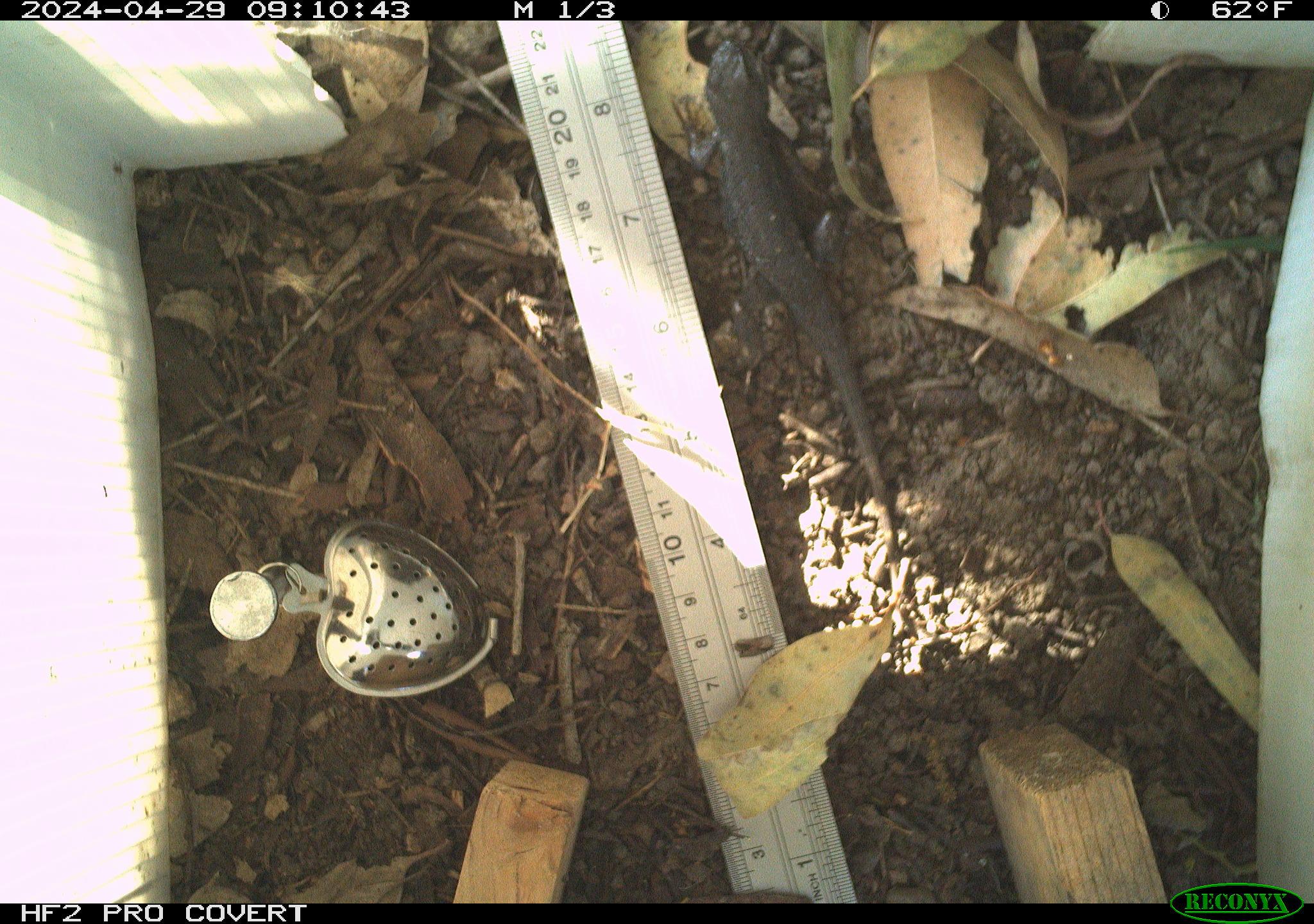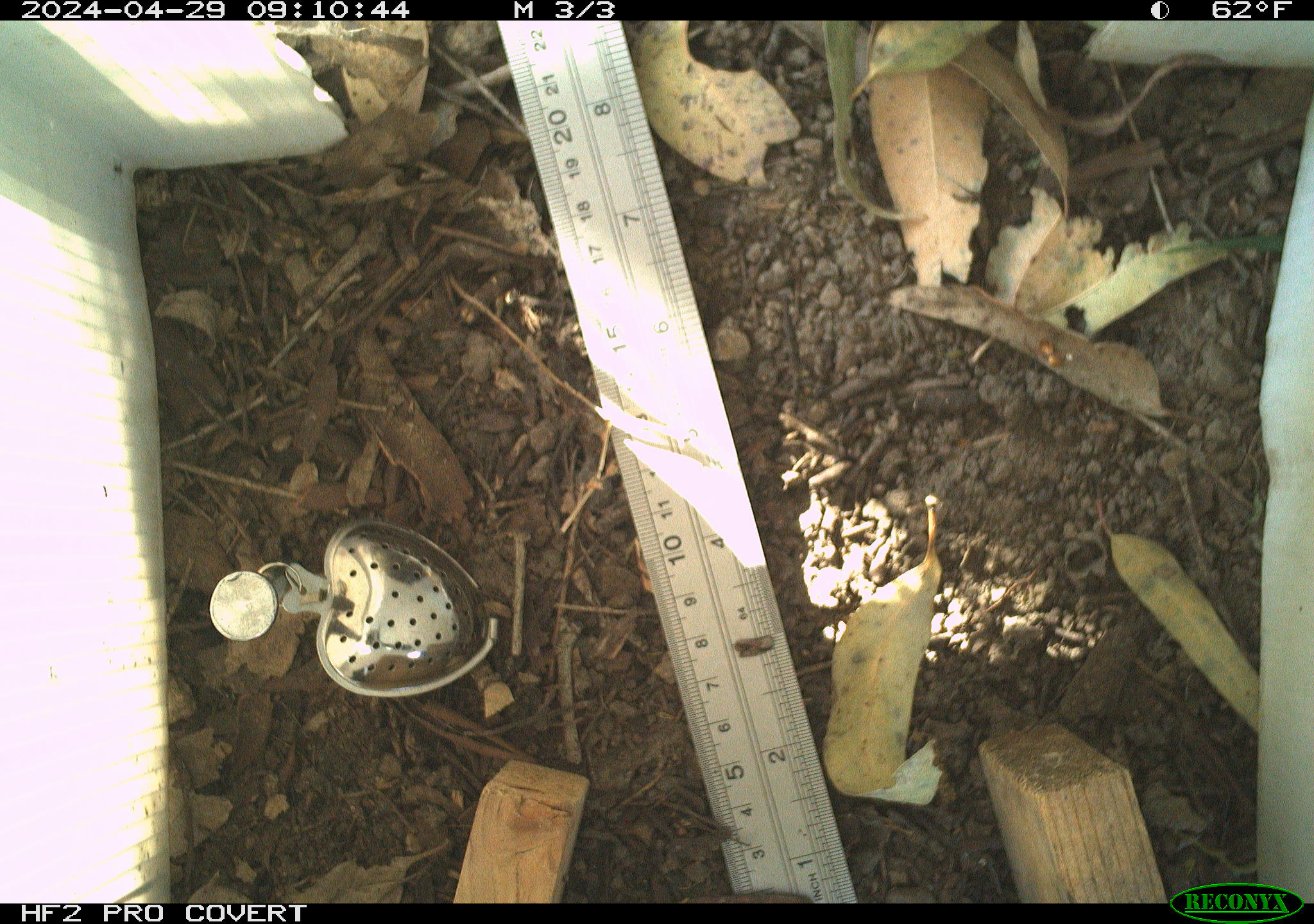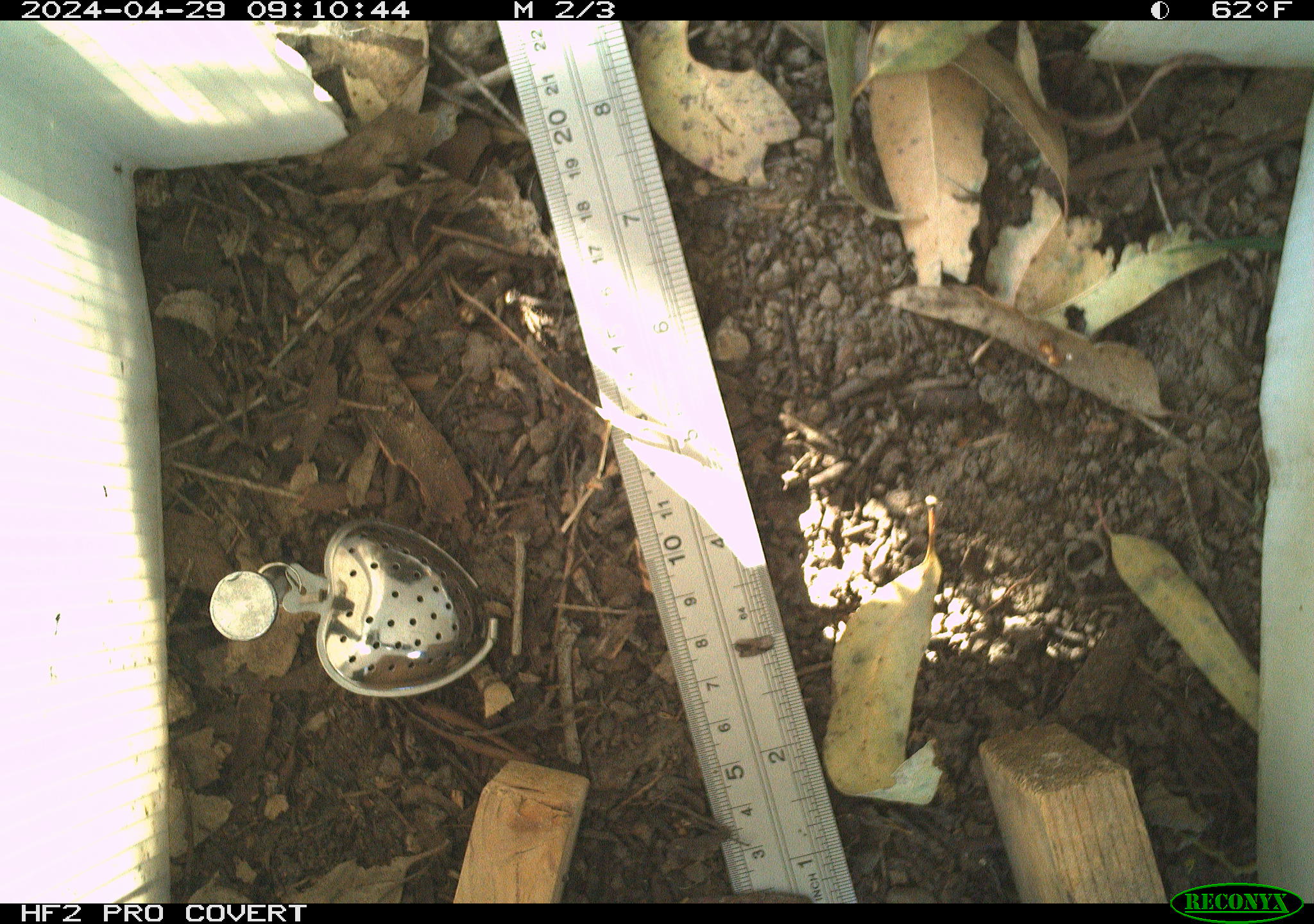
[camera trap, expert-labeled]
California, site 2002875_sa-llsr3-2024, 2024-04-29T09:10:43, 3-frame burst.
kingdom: Animalia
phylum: Chordata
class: Reptilia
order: Squamata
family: Phrynosomatidae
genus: Sceloporus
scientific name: Sceloporus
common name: spiny lizards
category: sceloporus species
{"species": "sceloporus species (spiny lizards) (Sceloporus)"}